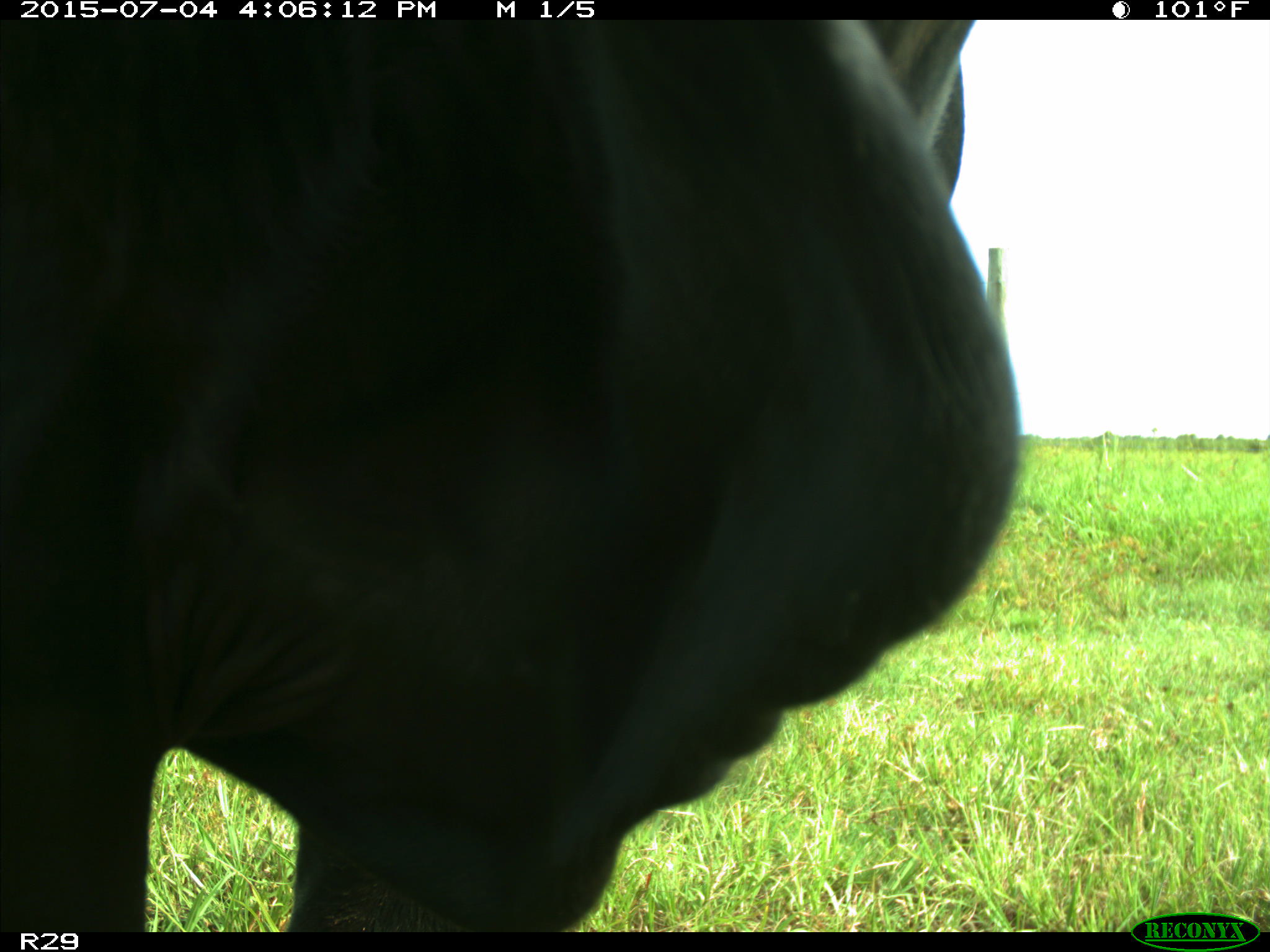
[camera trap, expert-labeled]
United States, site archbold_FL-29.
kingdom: Animalia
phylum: Chordata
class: Mammalia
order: Artiodactyla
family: Bovidae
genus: Bos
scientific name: Bos taurus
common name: domestic cow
Bos taurus (domestic cow).